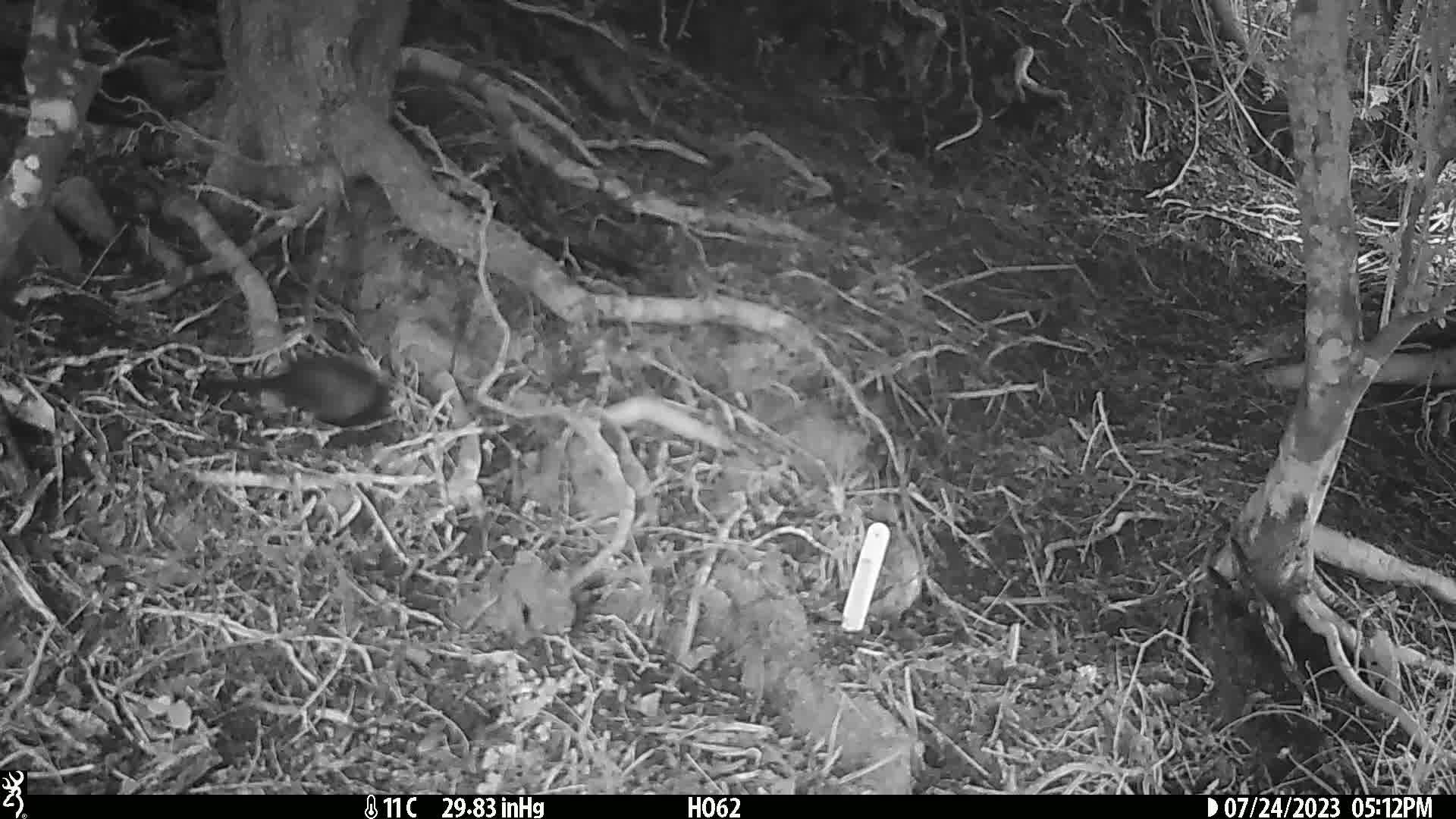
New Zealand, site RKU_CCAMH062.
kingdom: Animalia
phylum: Chordata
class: Aves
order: Passeriformes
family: Turdidae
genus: Turdus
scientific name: Turdus merula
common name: eurasian blackbird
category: blackbird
Blackbird (eurasian blackbird) (Turdus merula).